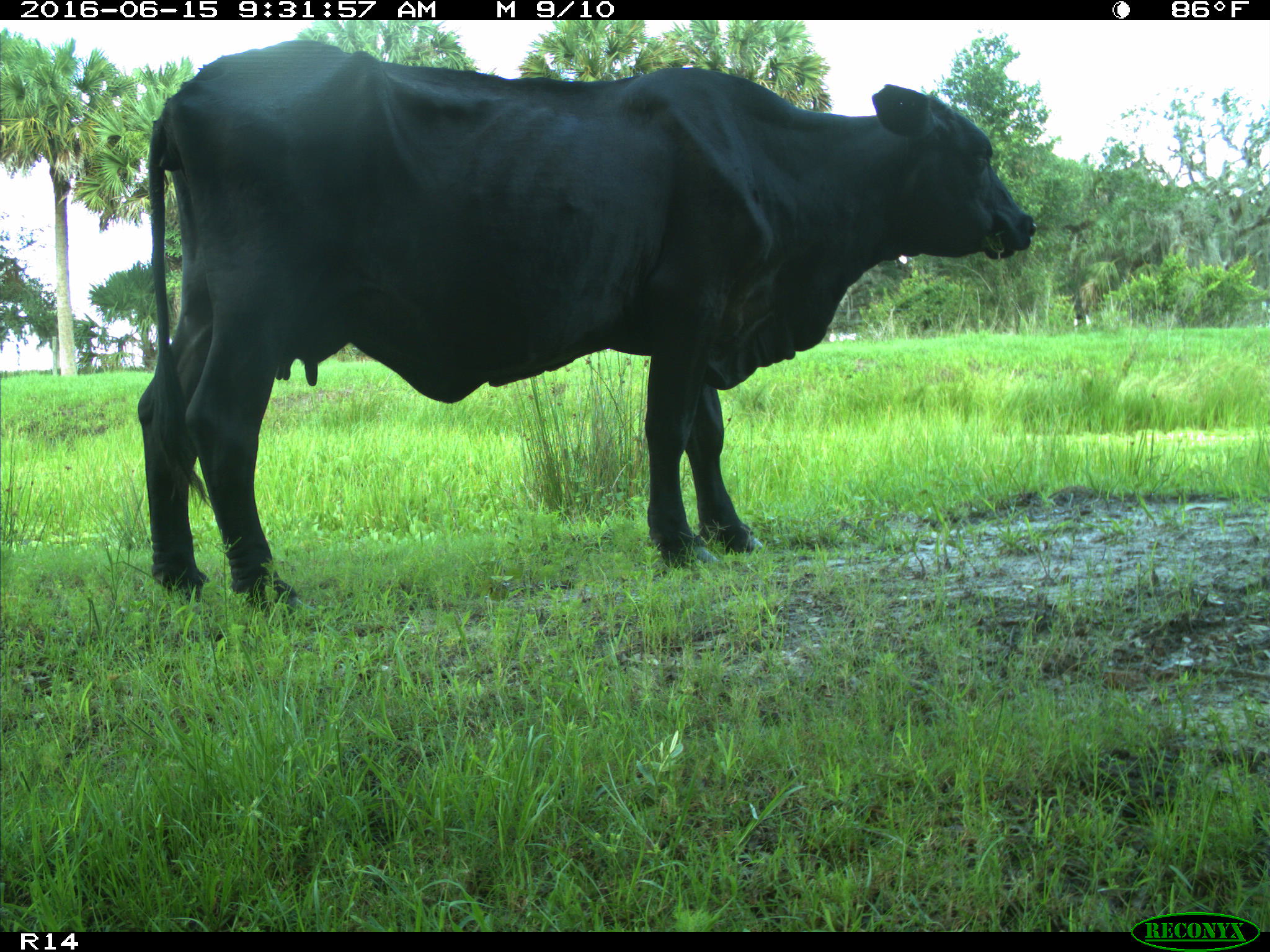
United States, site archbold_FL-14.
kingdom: Animalia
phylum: Chordata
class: Mammalia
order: Artiodactyla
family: Bovidae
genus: Bos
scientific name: Bos taurus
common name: domestic cow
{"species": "Bos taurus (domestic cow)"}